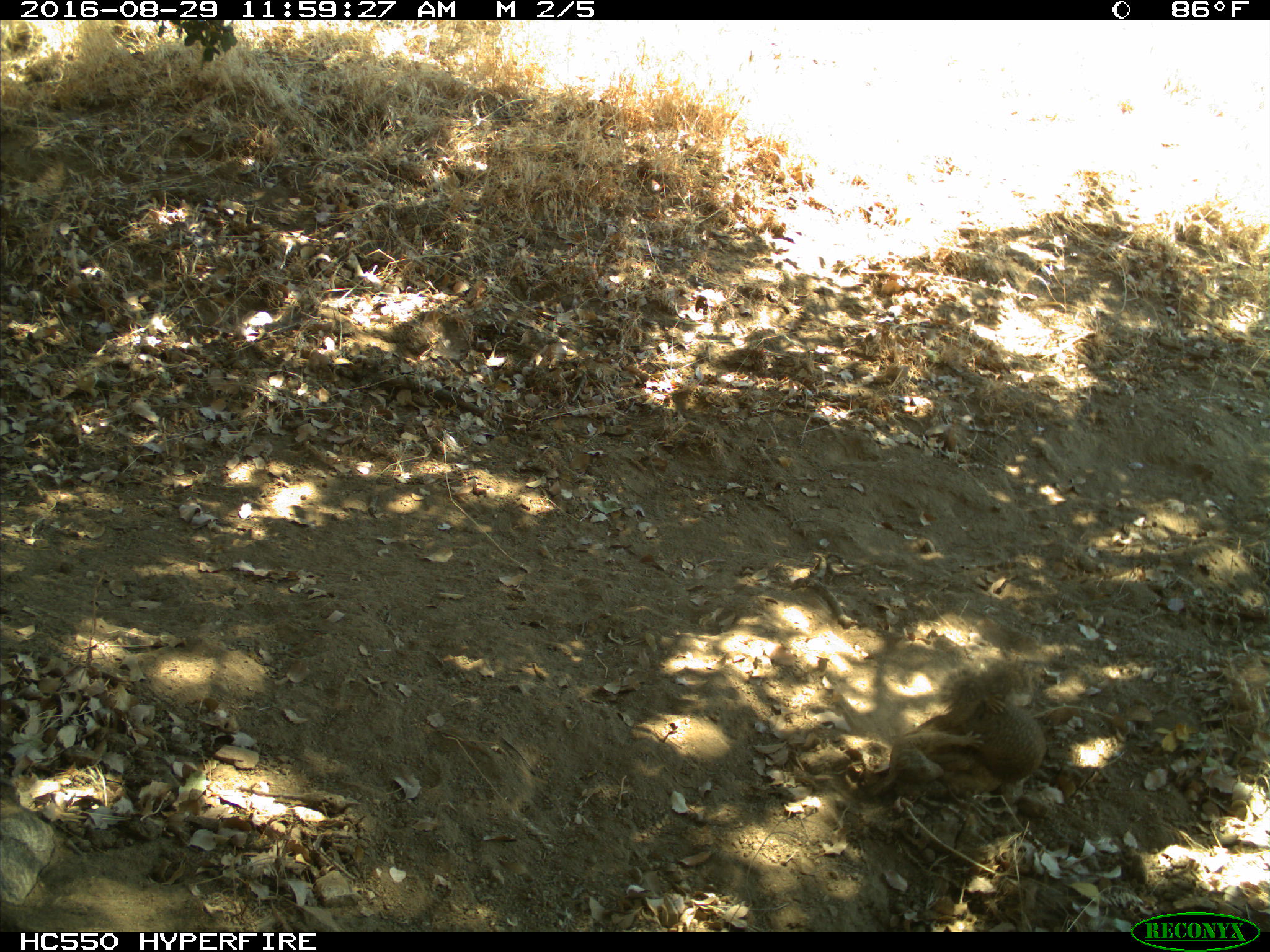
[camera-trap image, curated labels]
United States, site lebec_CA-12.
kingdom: Animalia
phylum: Chordata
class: Mammalia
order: Rodentia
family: Sciuridae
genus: Otospermophilus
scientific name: Otospermophilus beecheyi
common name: california ground squirrel